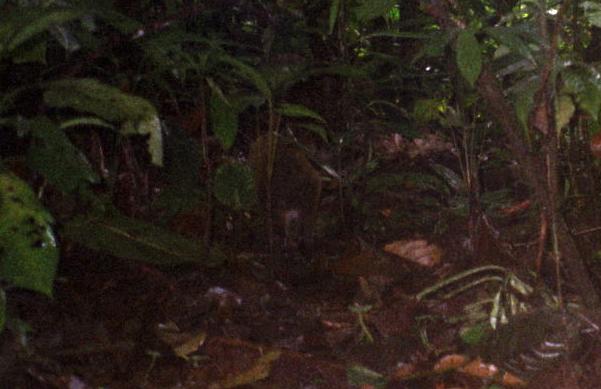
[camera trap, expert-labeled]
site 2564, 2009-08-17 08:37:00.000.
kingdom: Animalia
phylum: Chordata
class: Mammalia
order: Rodentia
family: Dasyproctidae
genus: Dasyprocta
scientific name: Dasyprocta punctata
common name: central american agouti